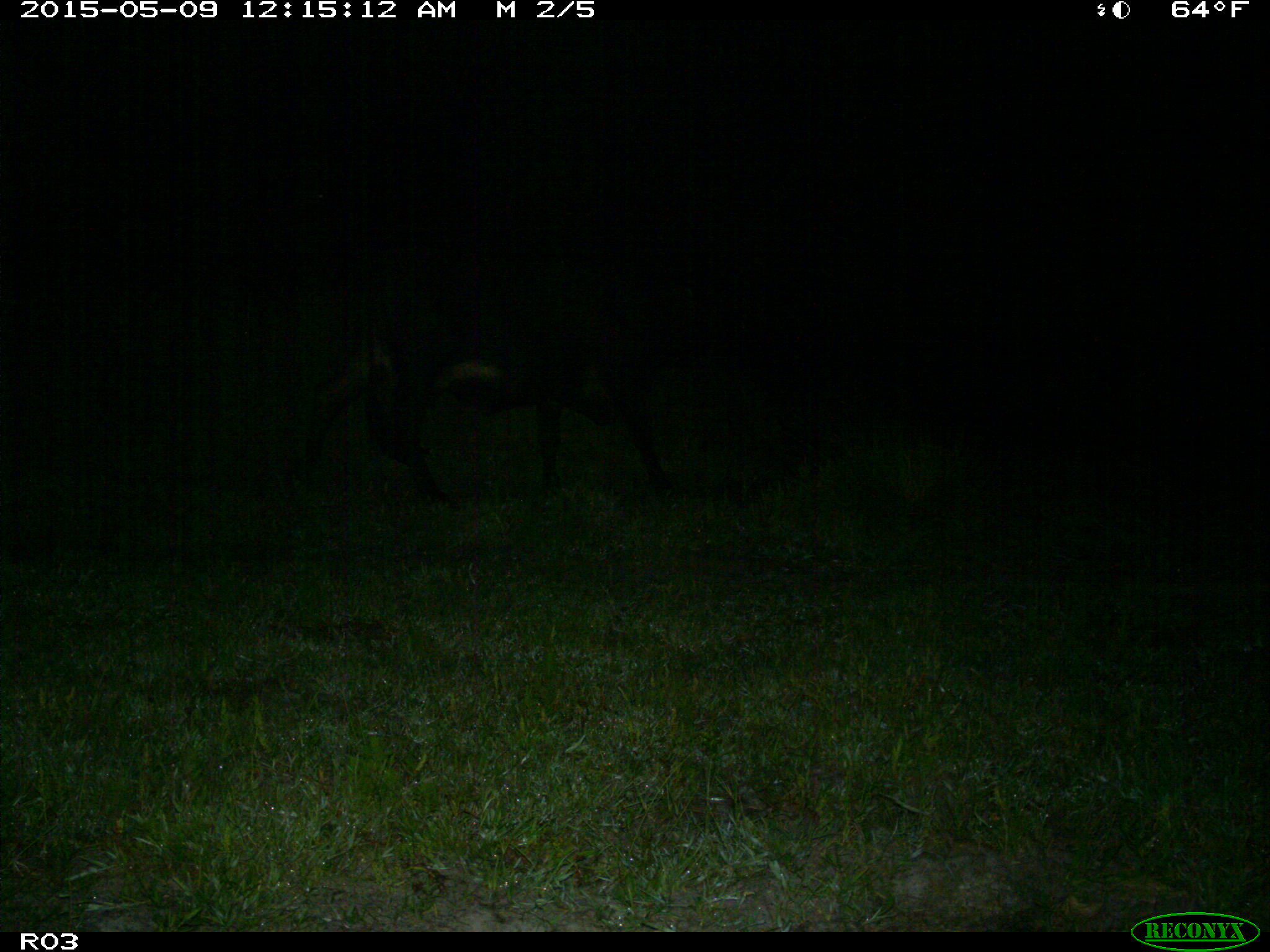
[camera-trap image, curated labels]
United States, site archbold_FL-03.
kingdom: Animalia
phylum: Chordata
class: Mammalia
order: Artiodactyla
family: Bovidae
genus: Bos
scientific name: Bos taurus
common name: domestic cow